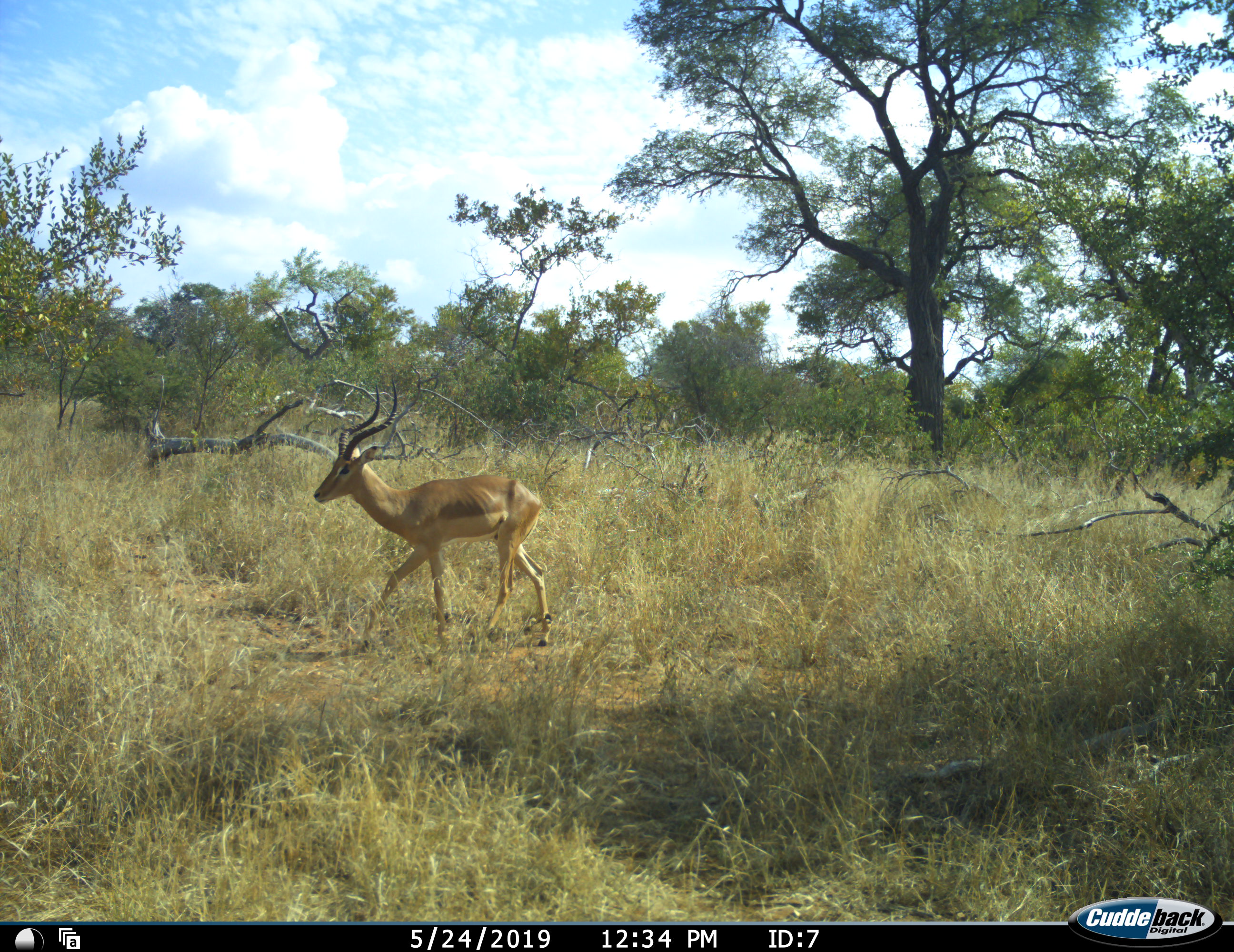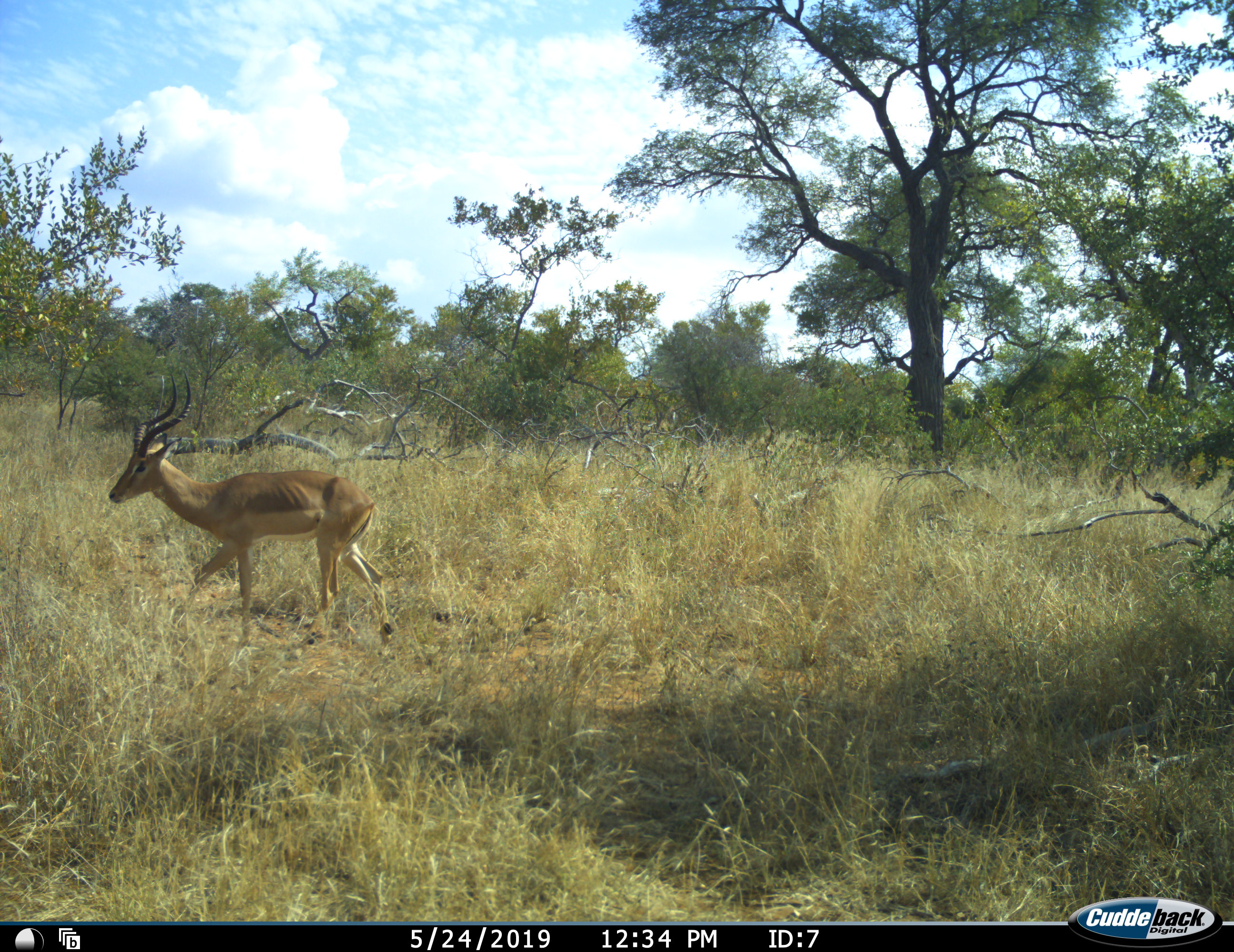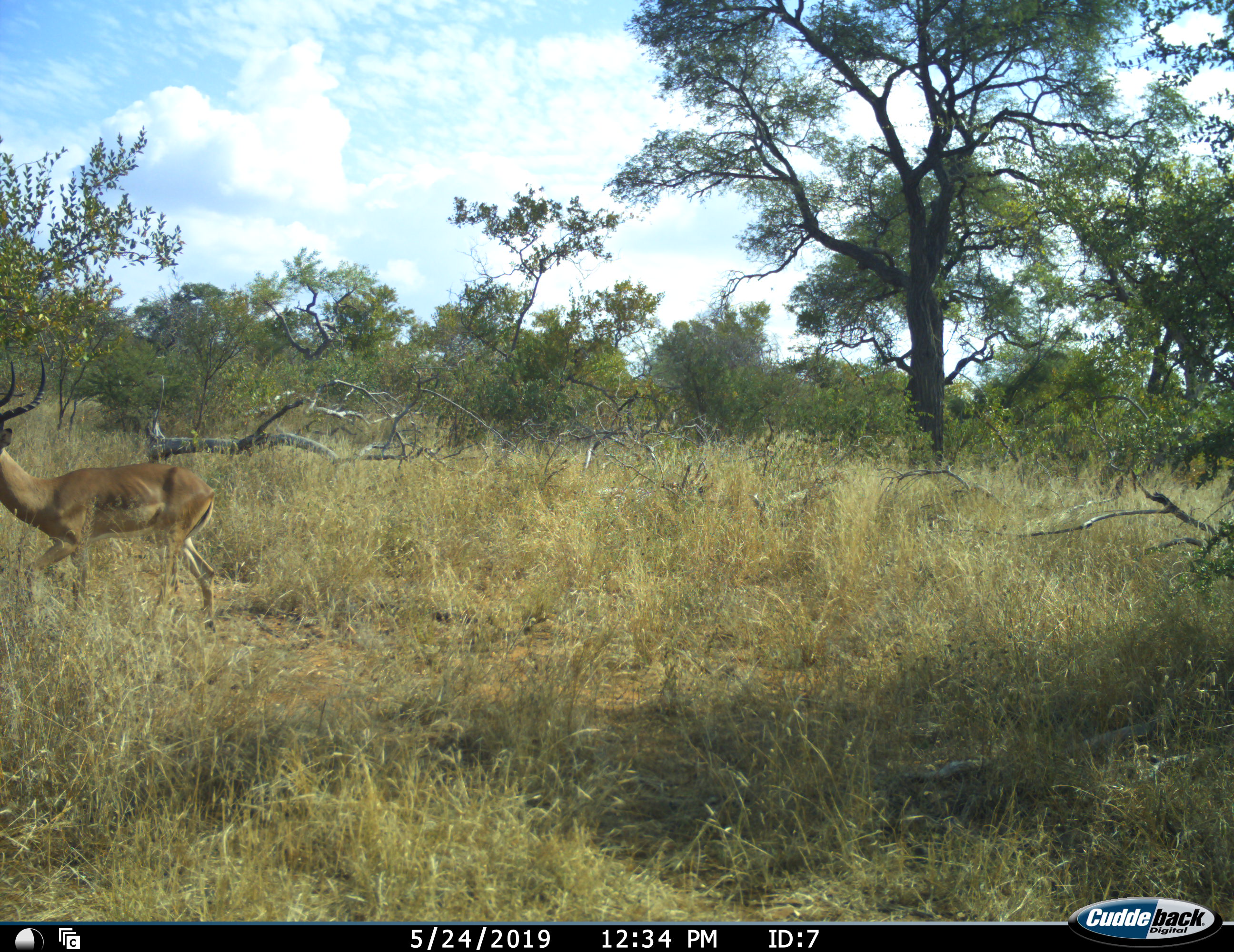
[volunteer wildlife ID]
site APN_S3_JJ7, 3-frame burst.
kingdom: Animalia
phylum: Chordata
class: Mammalia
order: Artiodactyla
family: Bovidae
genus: Aepyceros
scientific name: Aepyceros melampus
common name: impala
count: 1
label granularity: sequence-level